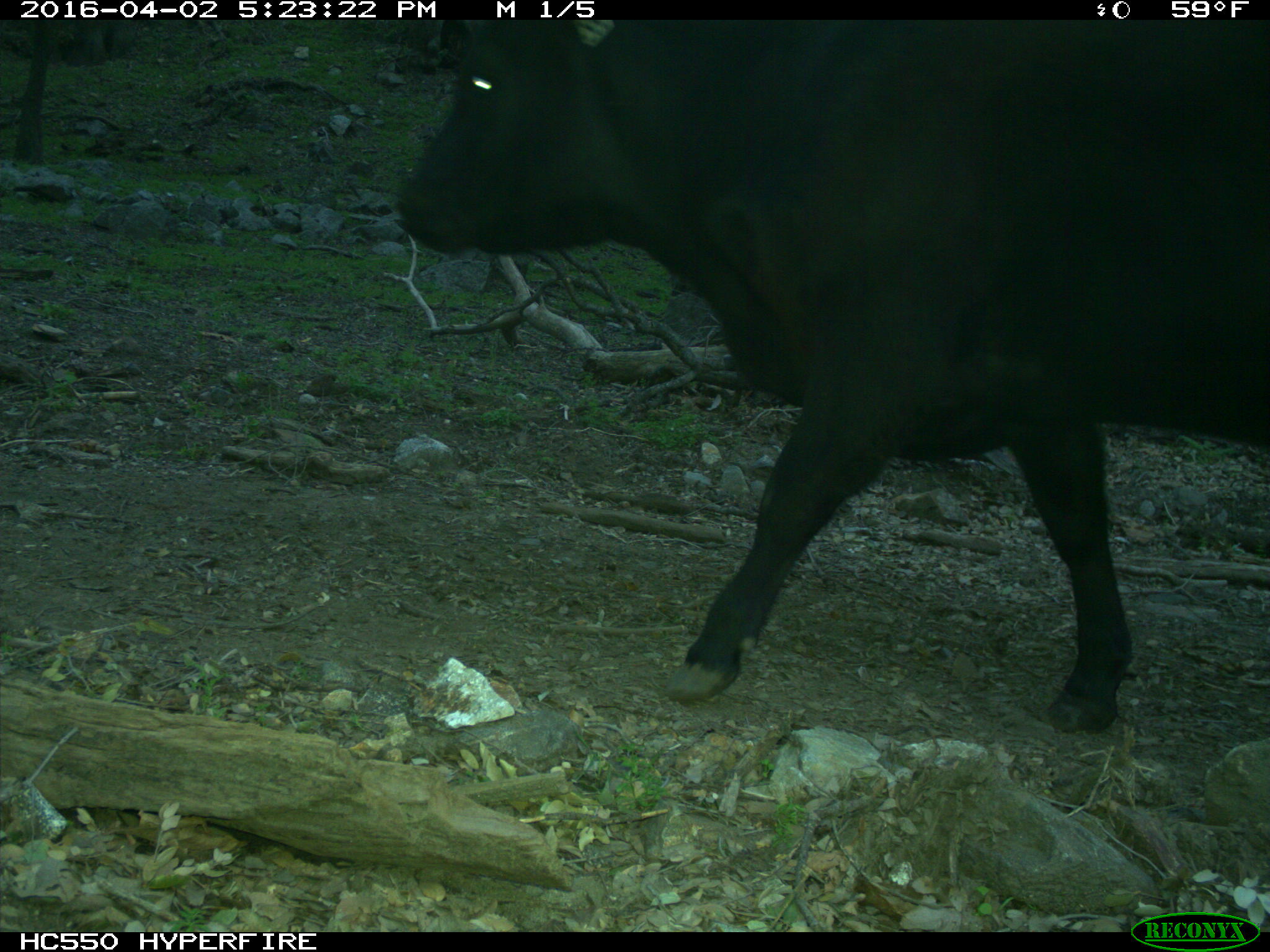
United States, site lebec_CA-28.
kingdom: Animalia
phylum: Chordata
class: Mammalia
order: Artiodactyla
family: Bovidae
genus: Bos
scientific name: Bos taurus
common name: domestic cow